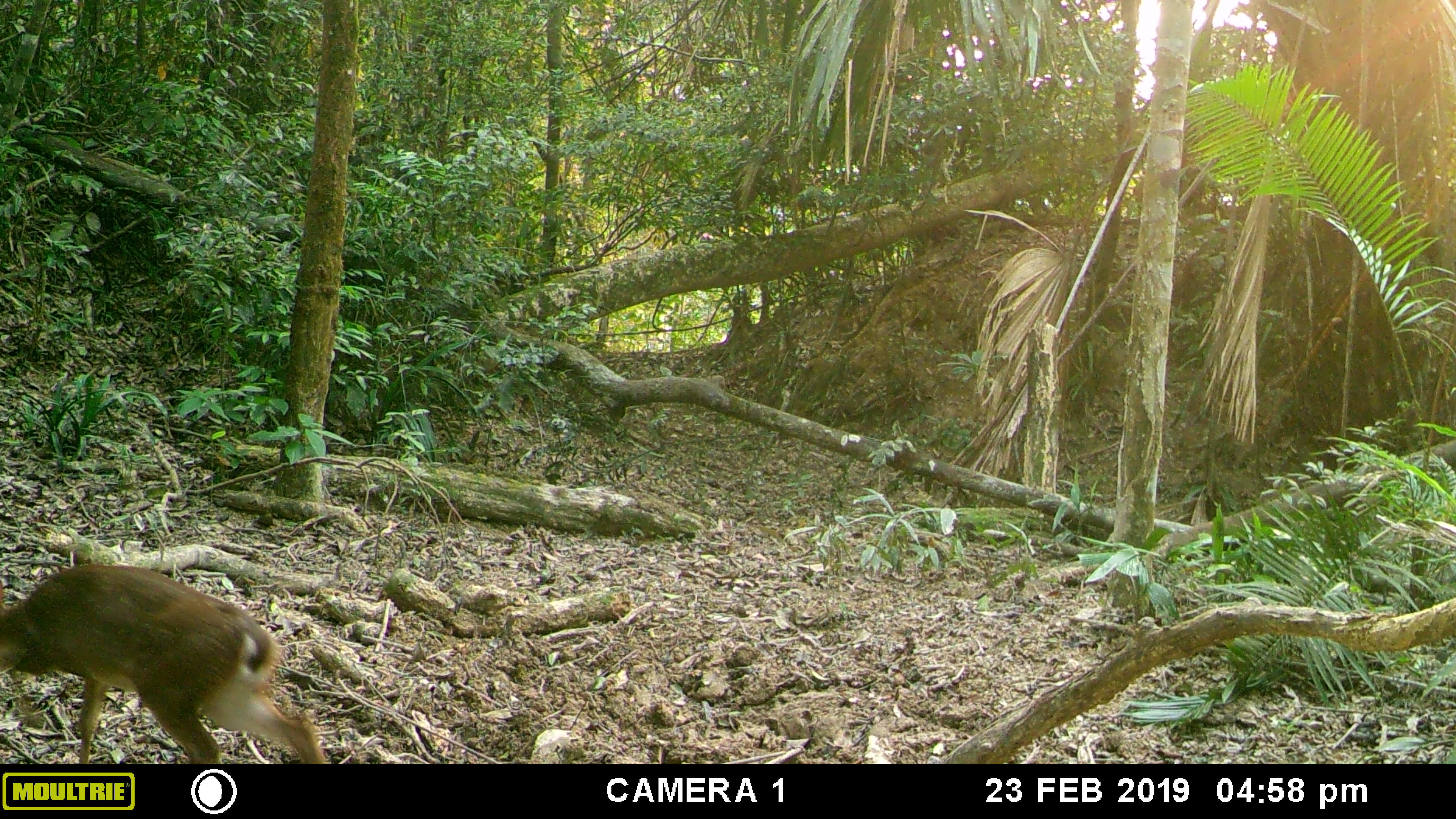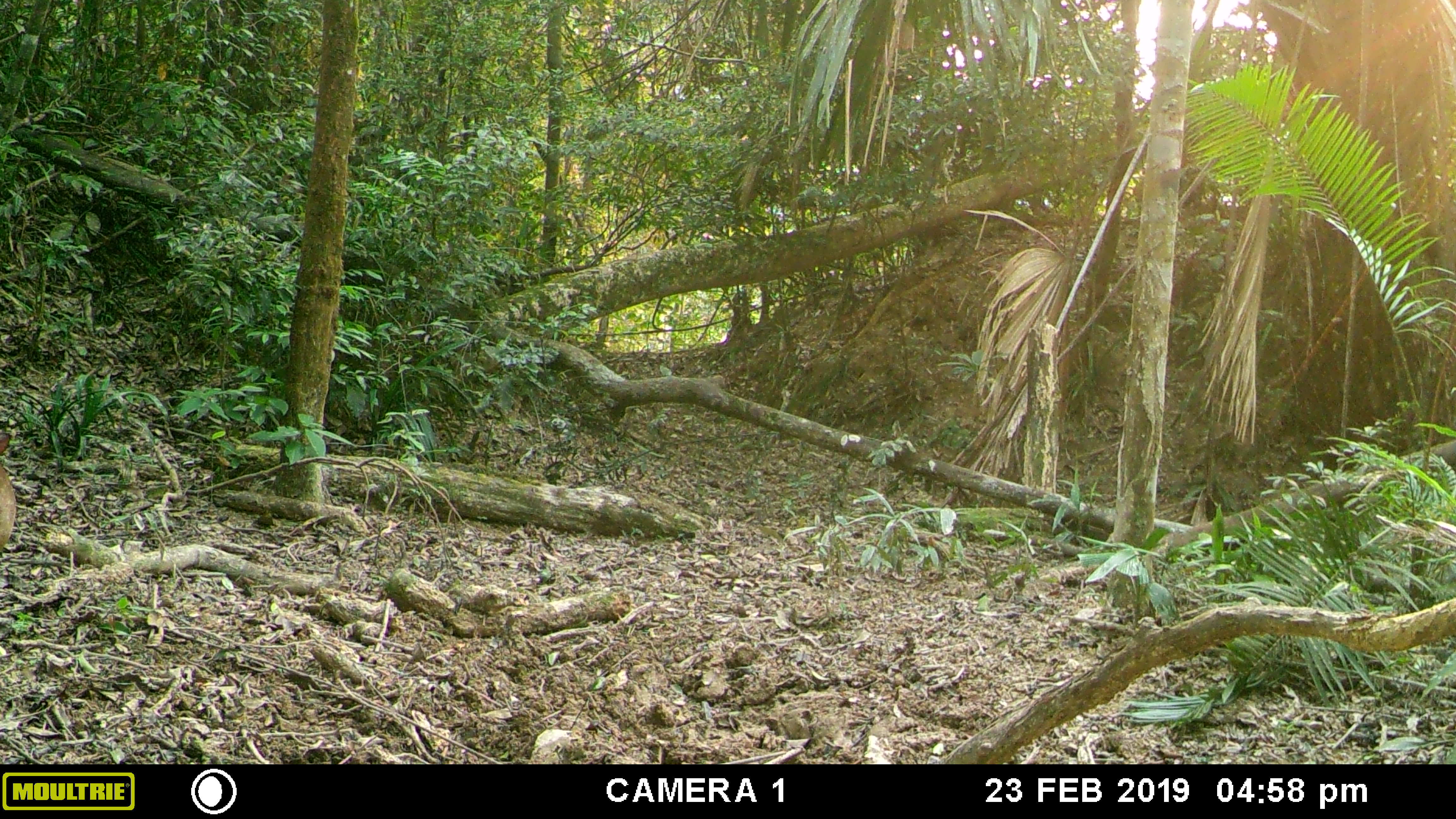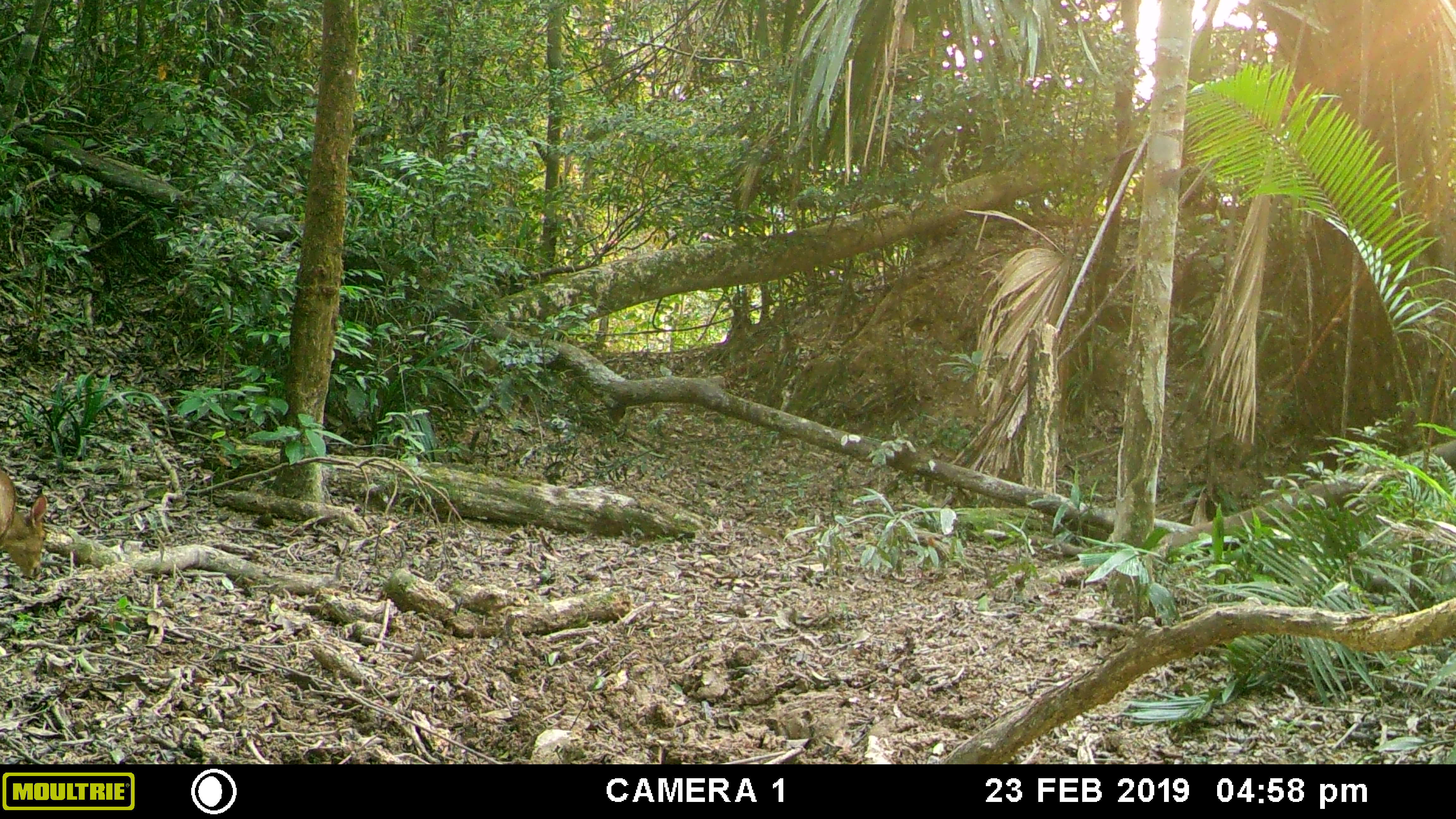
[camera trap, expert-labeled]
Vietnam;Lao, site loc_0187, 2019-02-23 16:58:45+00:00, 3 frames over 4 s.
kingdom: Animalia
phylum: Chordata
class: Mammalia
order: Artiodactyla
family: Cervidae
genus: Muntiacus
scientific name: Muntiacus vuquangensis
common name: large-antlered muntjac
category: large antlered muntjac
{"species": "large antlered muntjac (large-antlered muntjac) (Muntiacus vuquangensis)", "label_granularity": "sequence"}